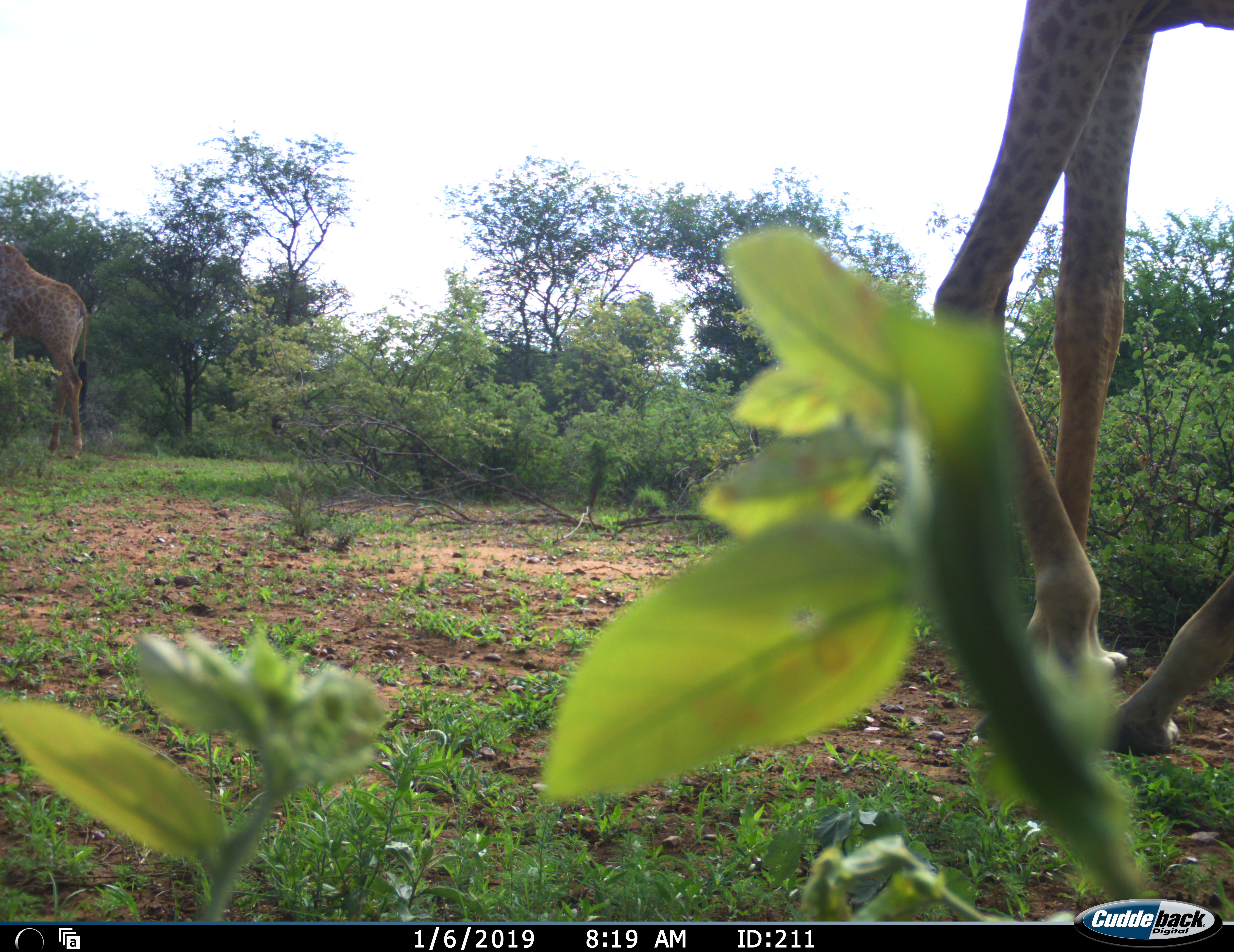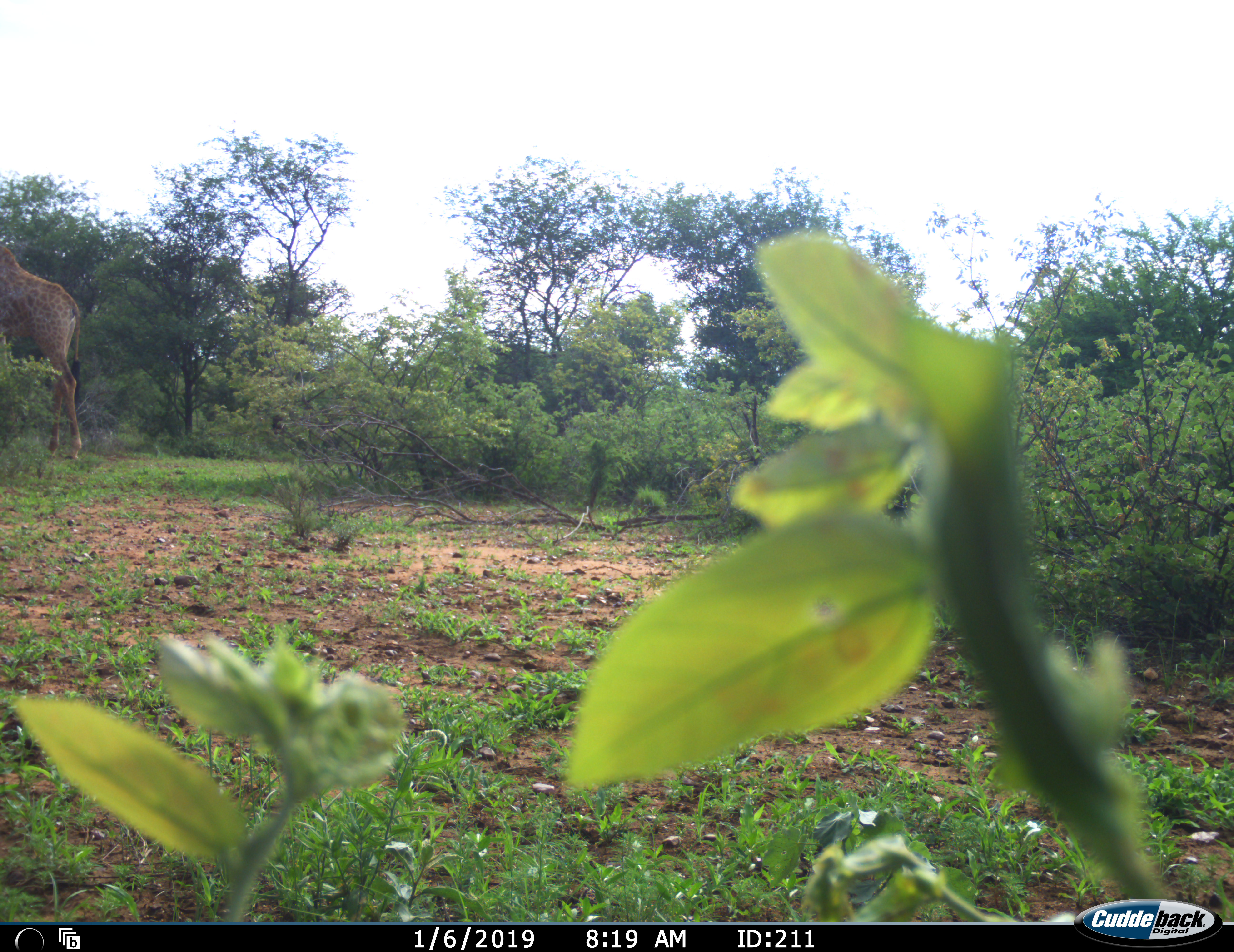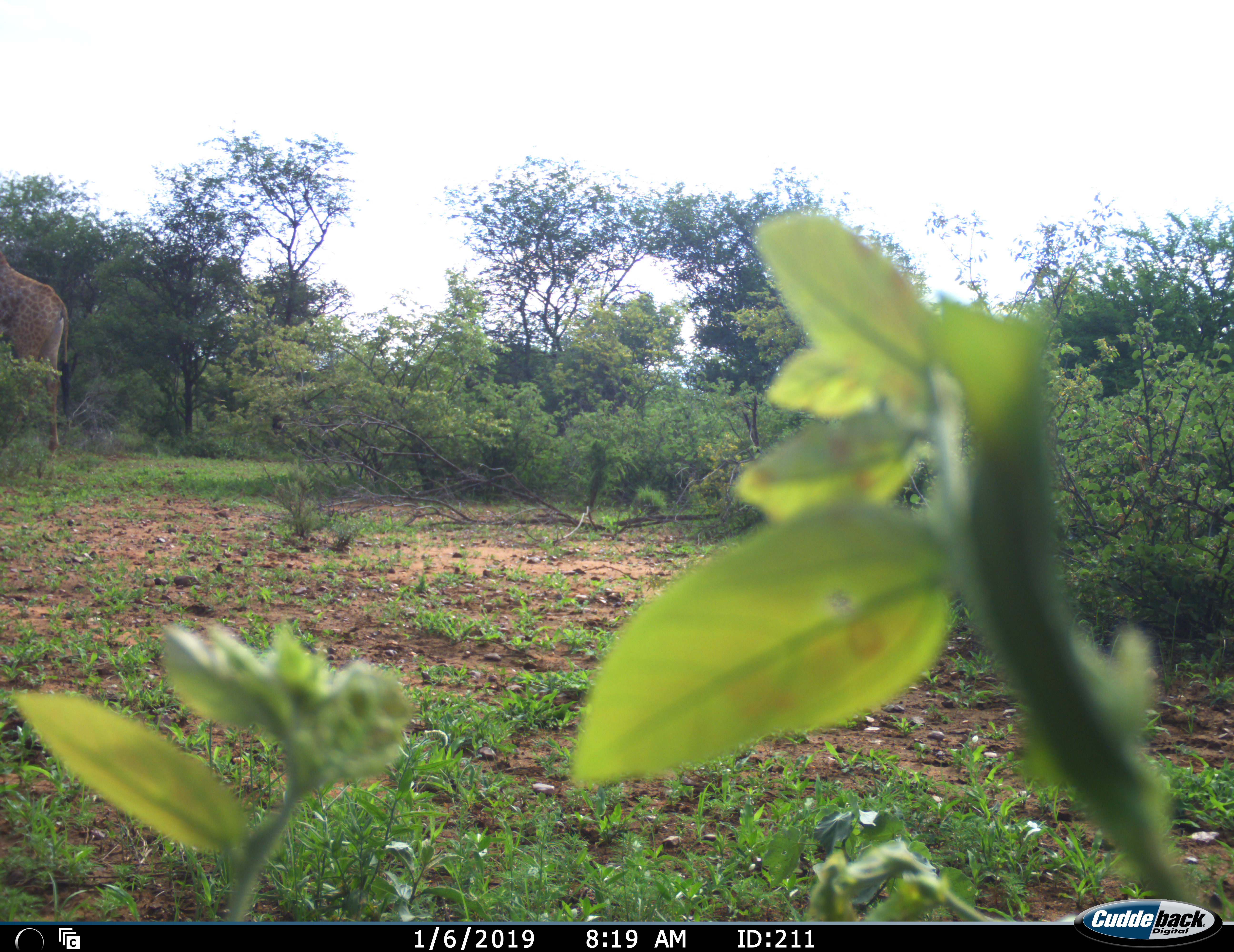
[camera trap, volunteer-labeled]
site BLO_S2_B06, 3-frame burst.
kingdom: Animalia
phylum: Chordata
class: Mammalia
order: Artiodactyla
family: Giraffidae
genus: Giraffa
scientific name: Giraffa camelopardalis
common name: giraffe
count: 2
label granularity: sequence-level